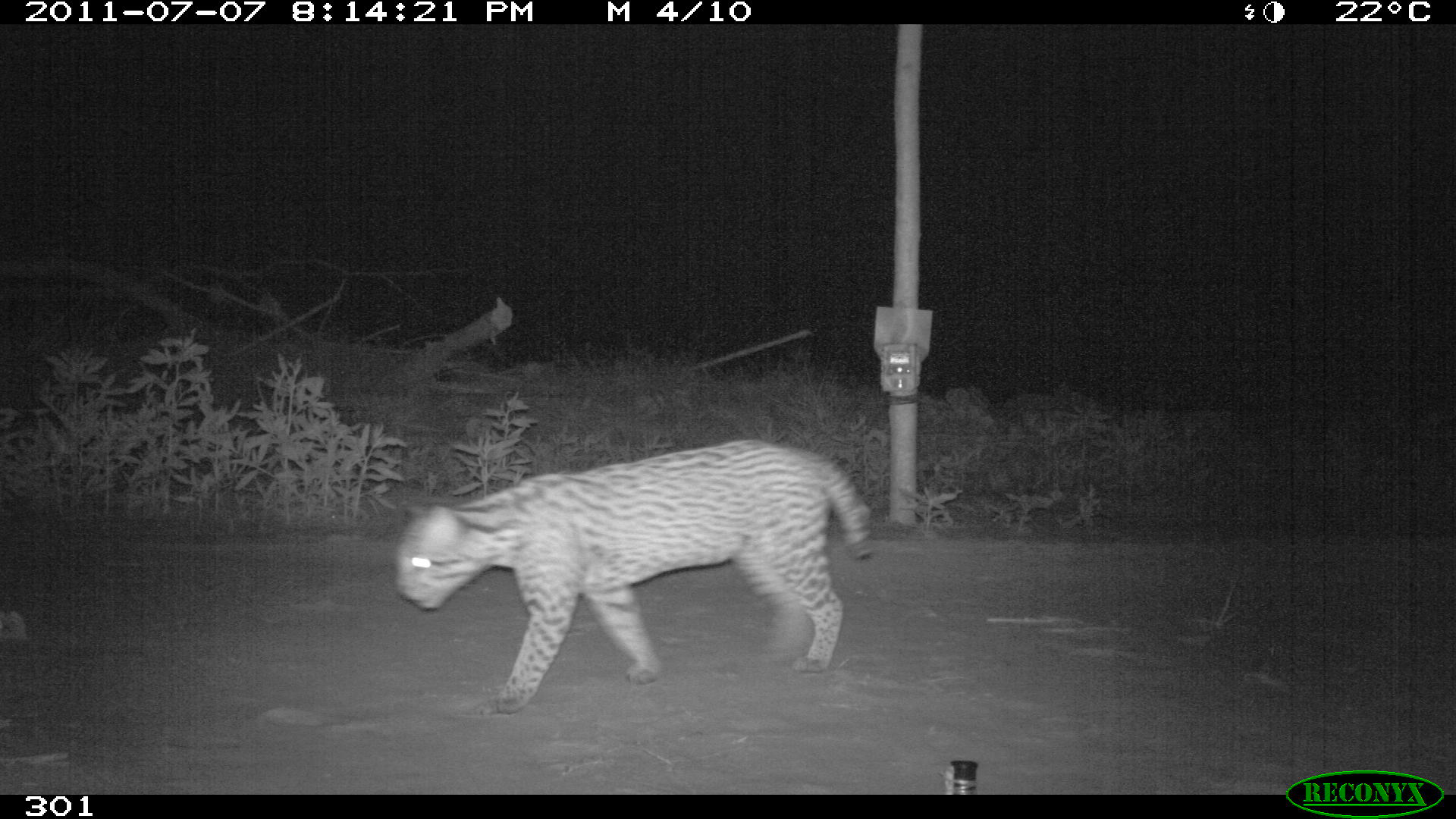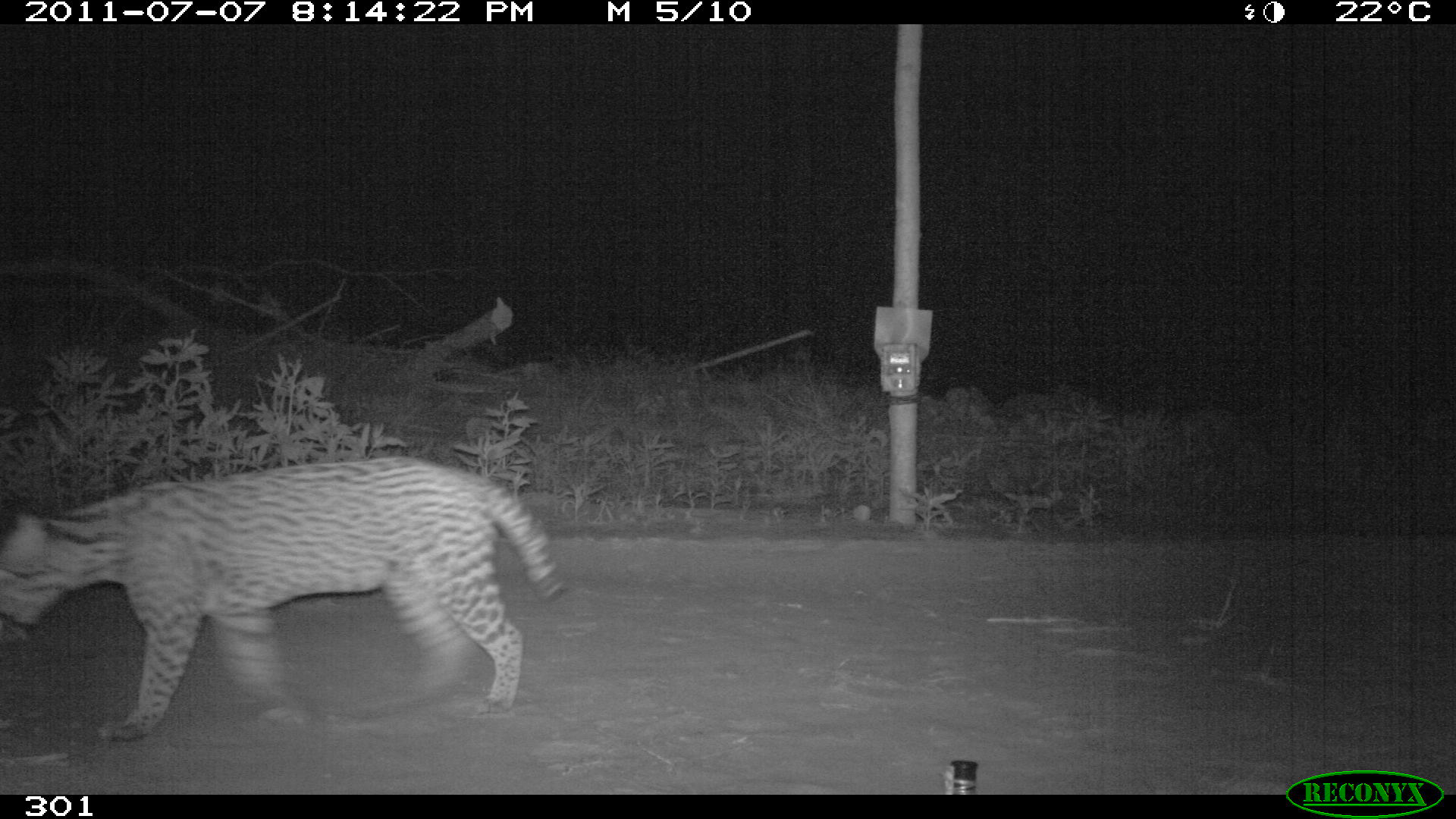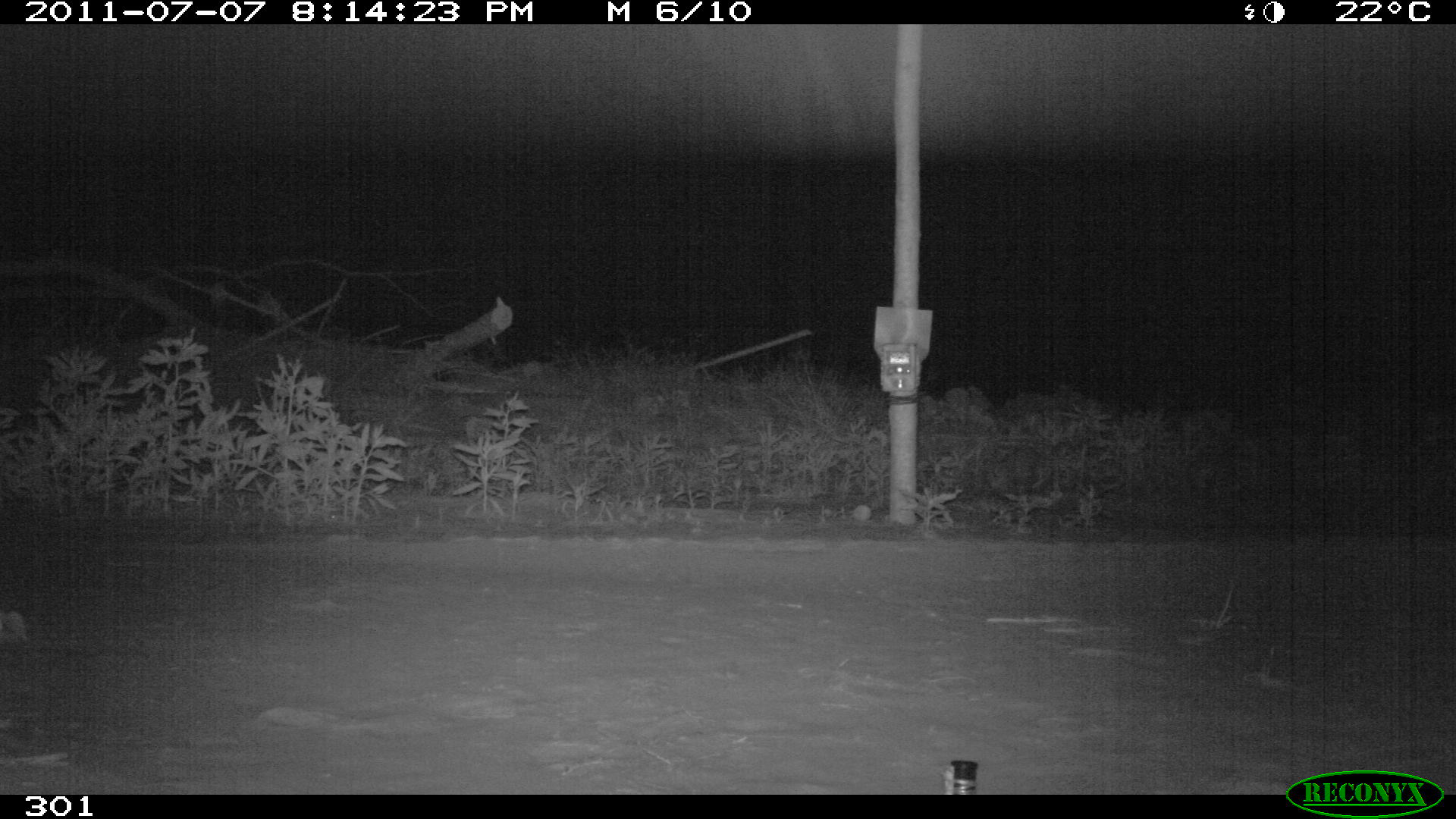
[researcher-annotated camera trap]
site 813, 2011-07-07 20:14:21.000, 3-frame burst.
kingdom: Animalia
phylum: Chordata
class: Mammalia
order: Carnivora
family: Felidae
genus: Leopardus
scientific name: Leopardus pardalis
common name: ocelot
Leopardus pardalis (ocelot).